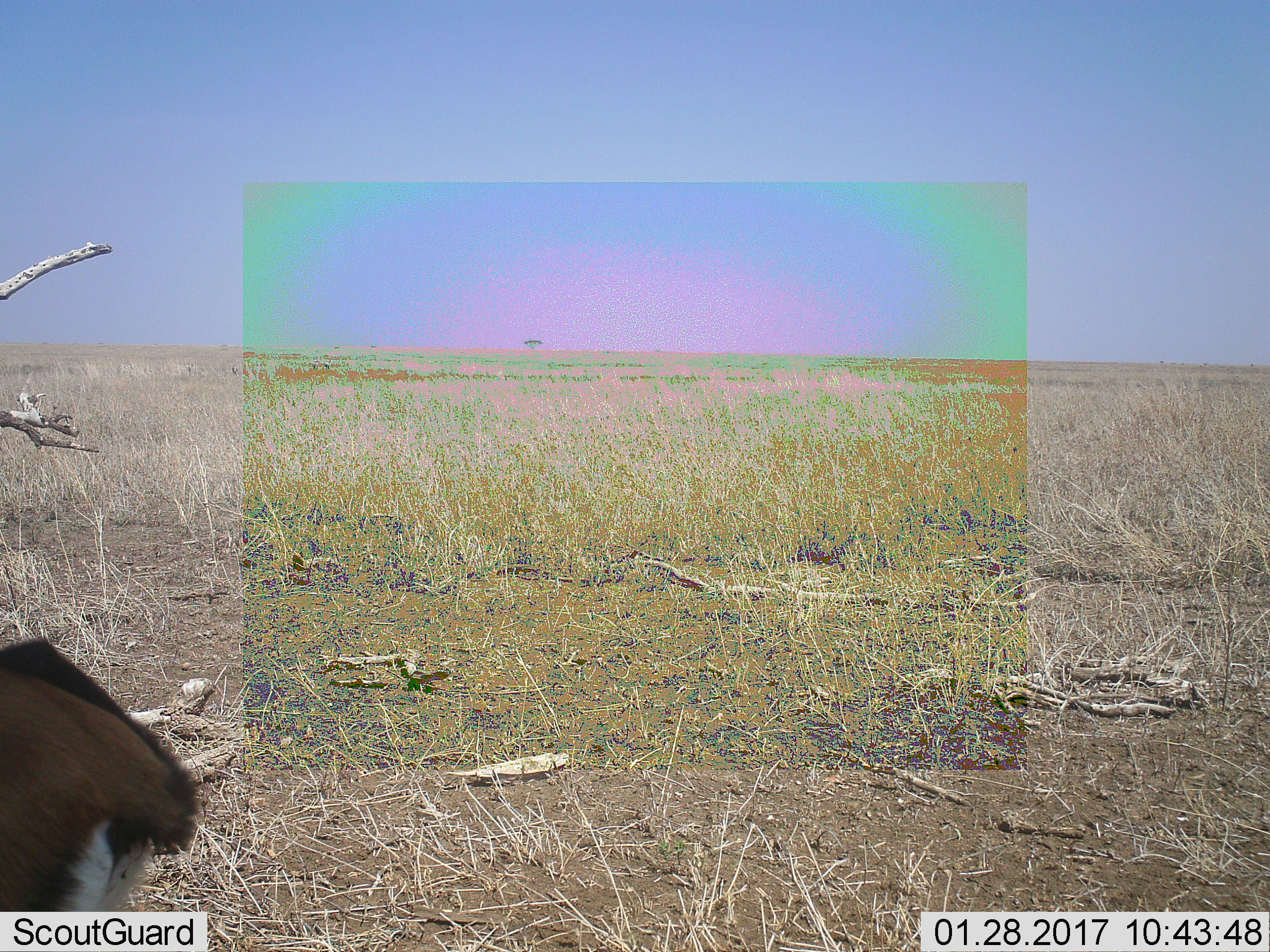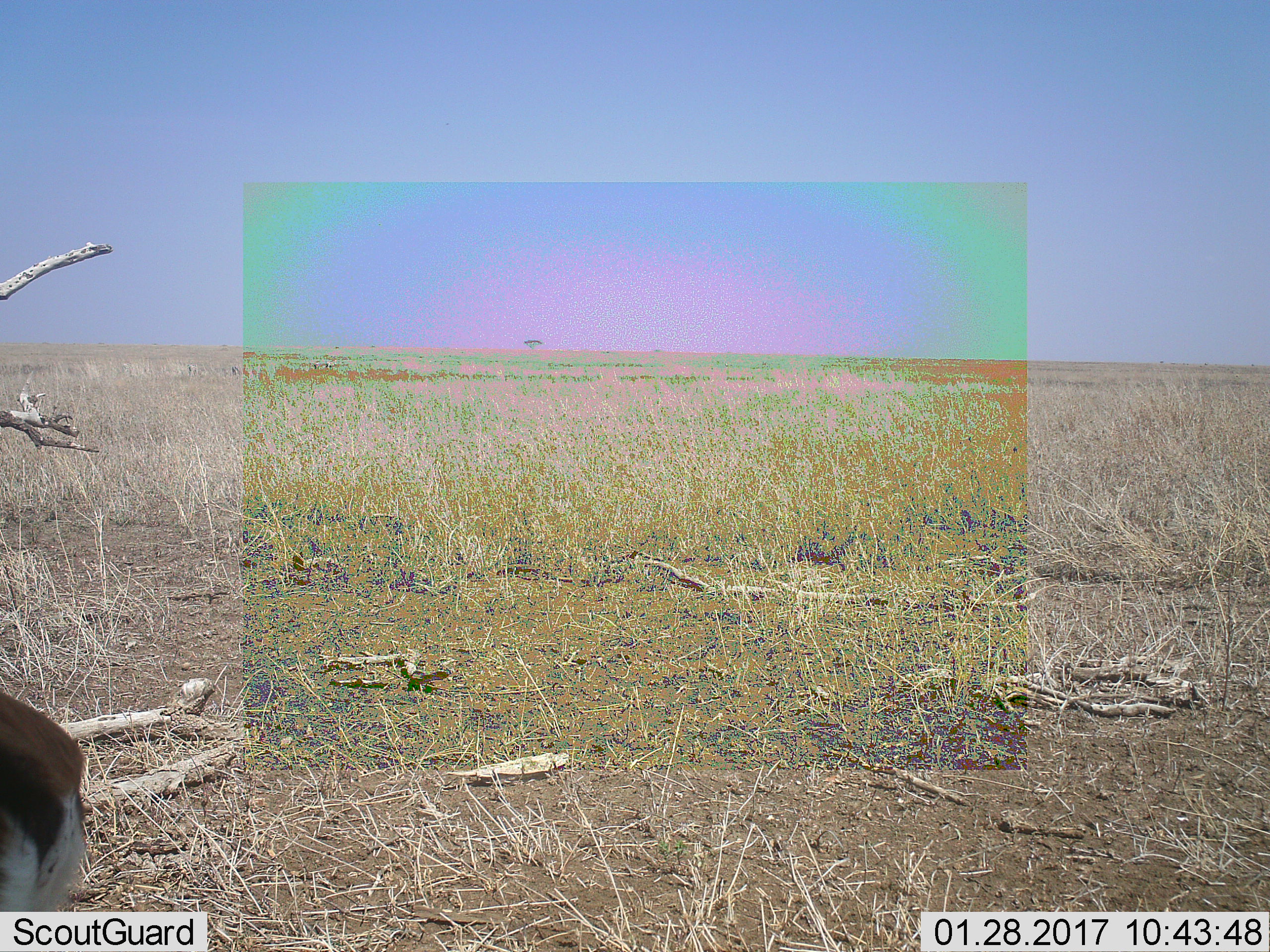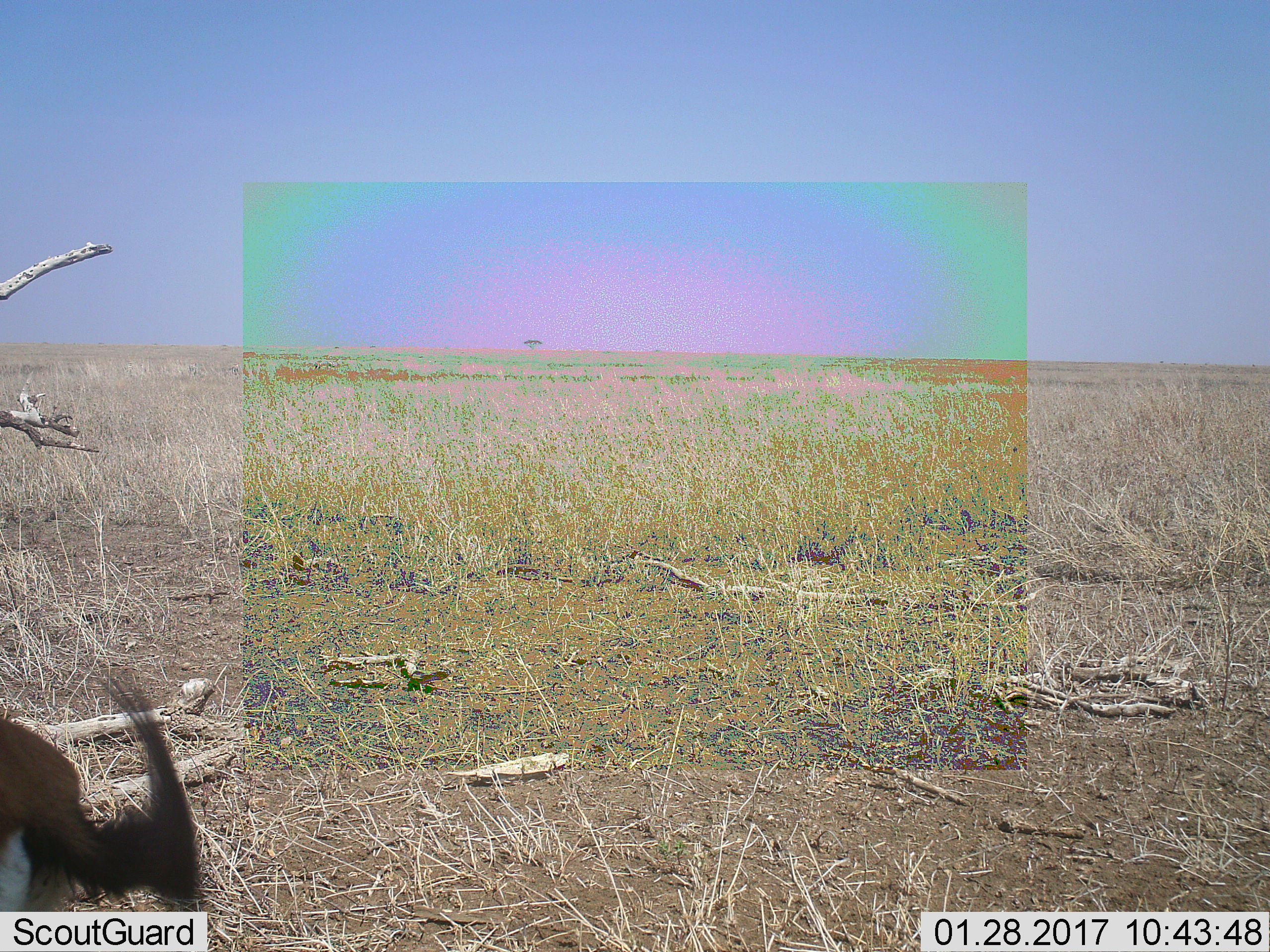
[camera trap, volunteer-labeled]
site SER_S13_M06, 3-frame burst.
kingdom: Animalia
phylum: Chordata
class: Mammalia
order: Artiodactyla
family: Bovidae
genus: Eudorcas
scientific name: Eudorcas thomsonii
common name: thomson's gazelle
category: gazellethomsons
Gazellethomsons (thomson's gazelle) (Eudorcas thomsonii), count 1. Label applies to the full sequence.